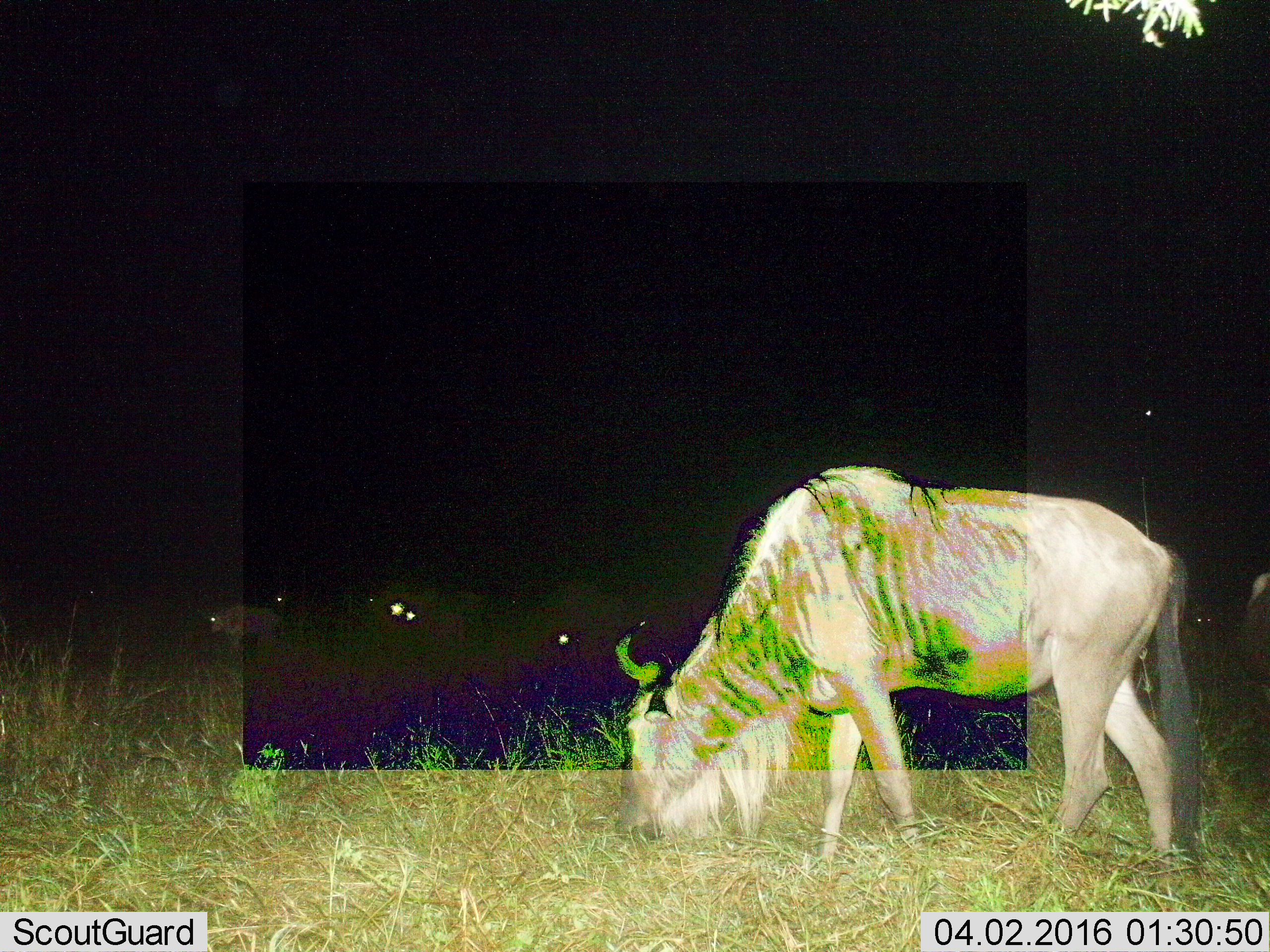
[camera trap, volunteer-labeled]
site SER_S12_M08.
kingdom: Animalia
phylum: Chordata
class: Mammalia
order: Artiodactyla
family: Bovidae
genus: Connochaetes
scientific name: Connochaetes taurinus taurinus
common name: blue wildebeest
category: wildebeestblue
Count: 3.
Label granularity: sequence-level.